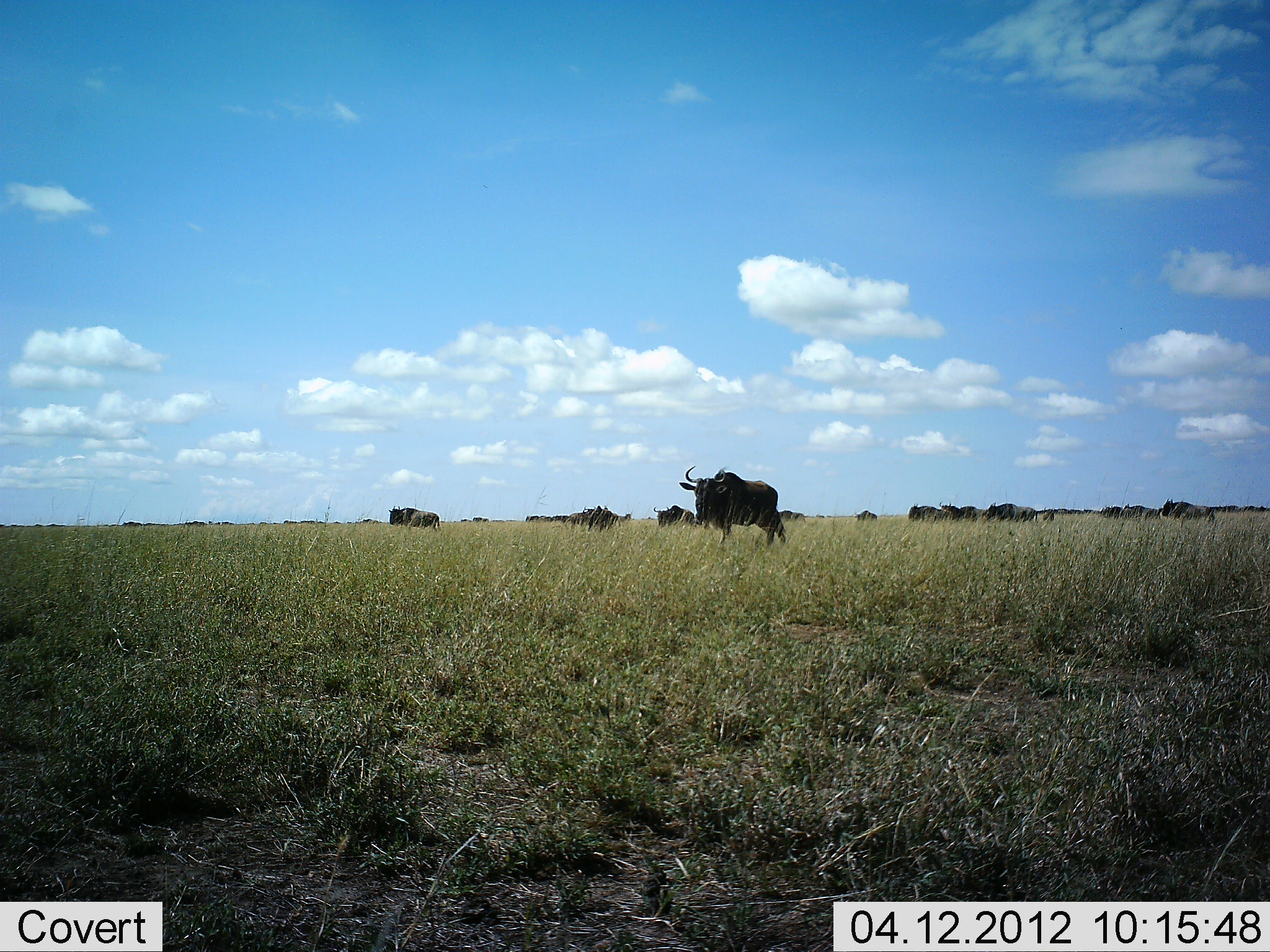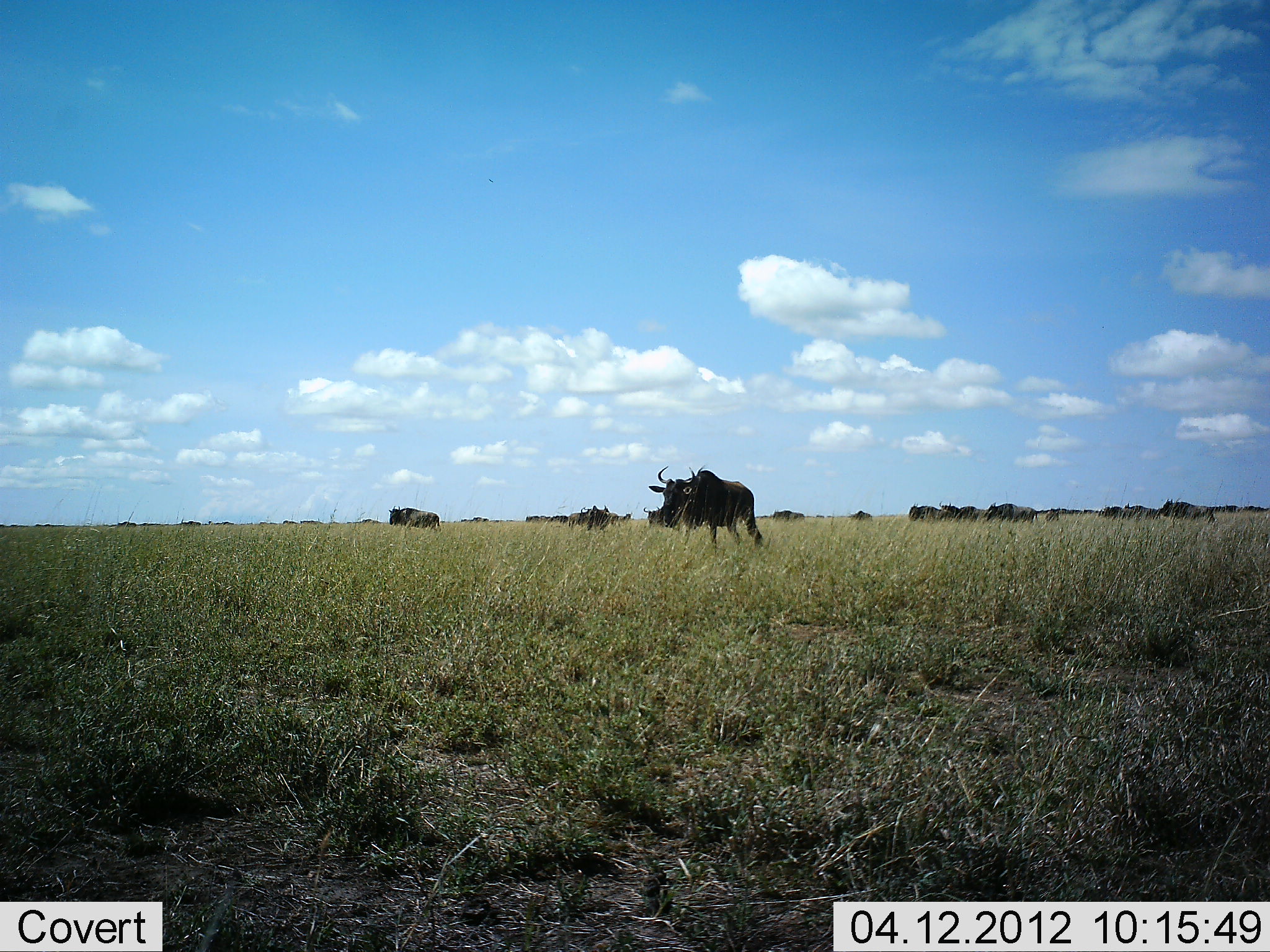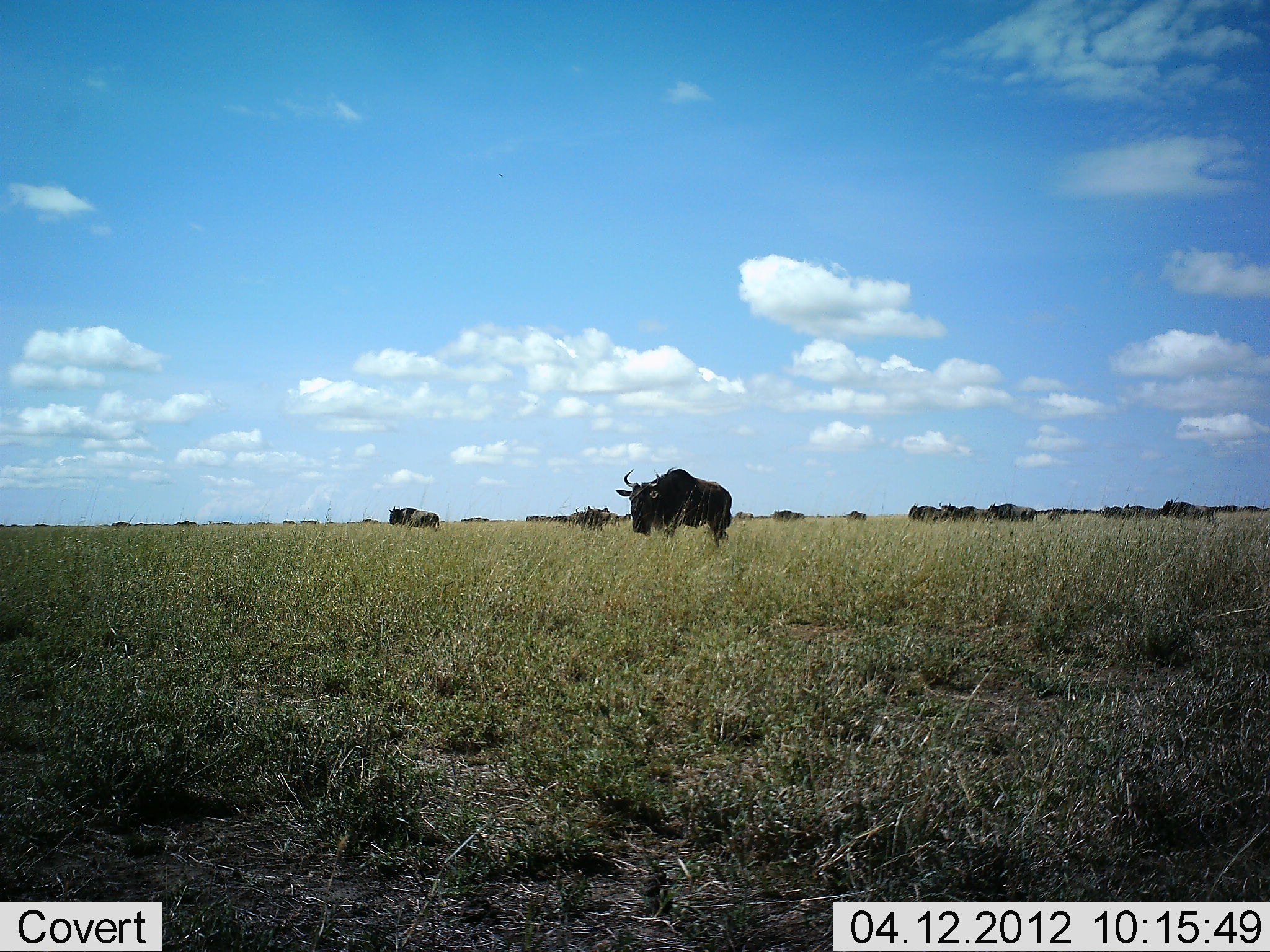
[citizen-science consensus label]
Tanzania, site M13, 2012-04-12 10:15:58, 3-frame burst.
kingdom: Animalia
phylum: Chordata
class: Mammalia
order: Artiodactyla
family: Bovidae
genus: Connochaetes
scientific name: Connochaetes taurinus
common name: blue wildebeest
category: wildebeest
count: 11-50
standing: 77%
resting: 8%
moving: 92%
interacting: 0%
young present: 0%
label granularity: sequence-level